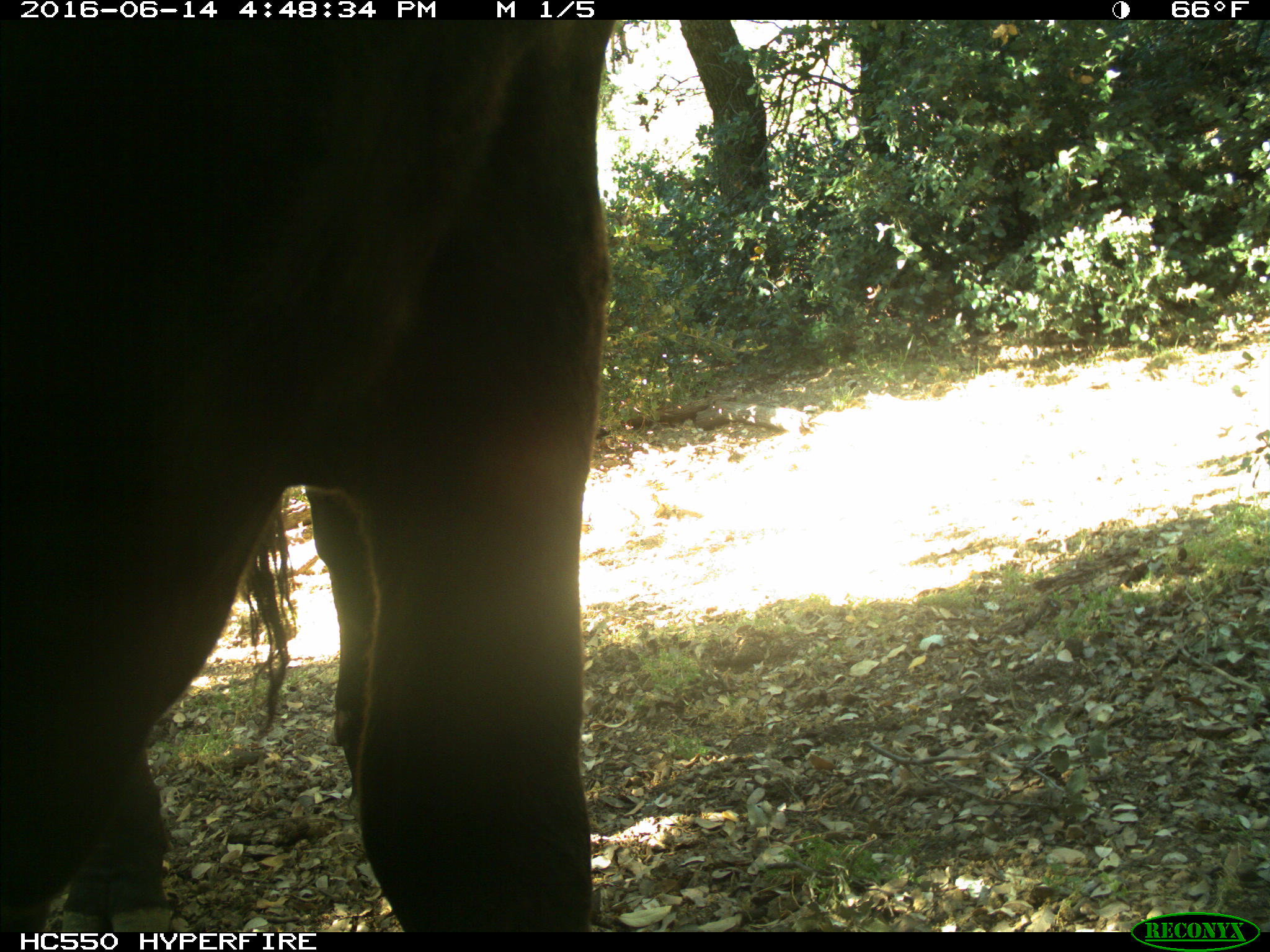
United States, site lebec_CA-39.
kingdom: Animalia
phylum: Chordata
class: Mammalia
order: Artiodactyla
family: Bovidae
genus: Bos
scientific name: Bos taurus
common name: domestic cow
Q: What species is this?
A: Bos taurus (domestic cow).